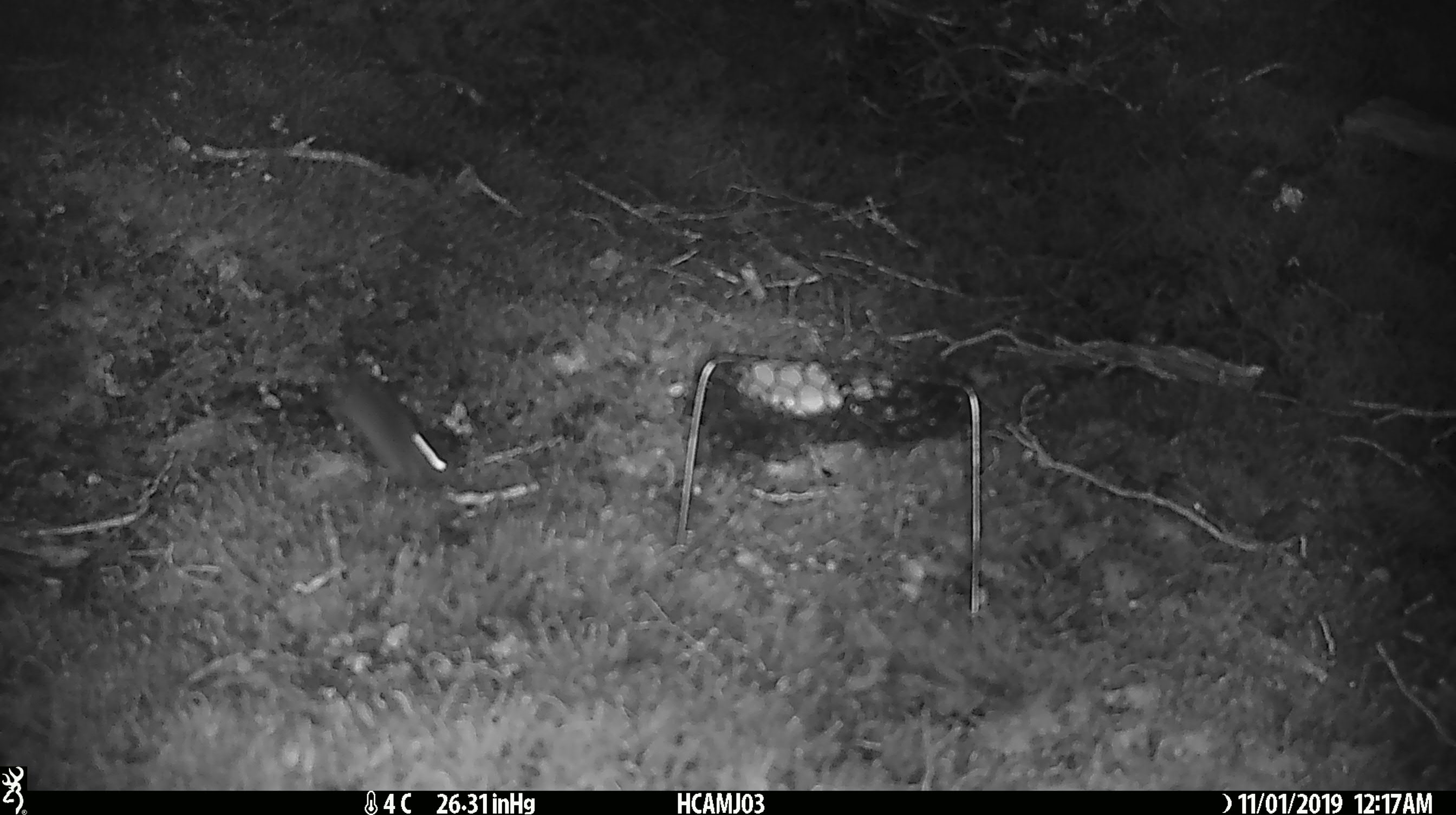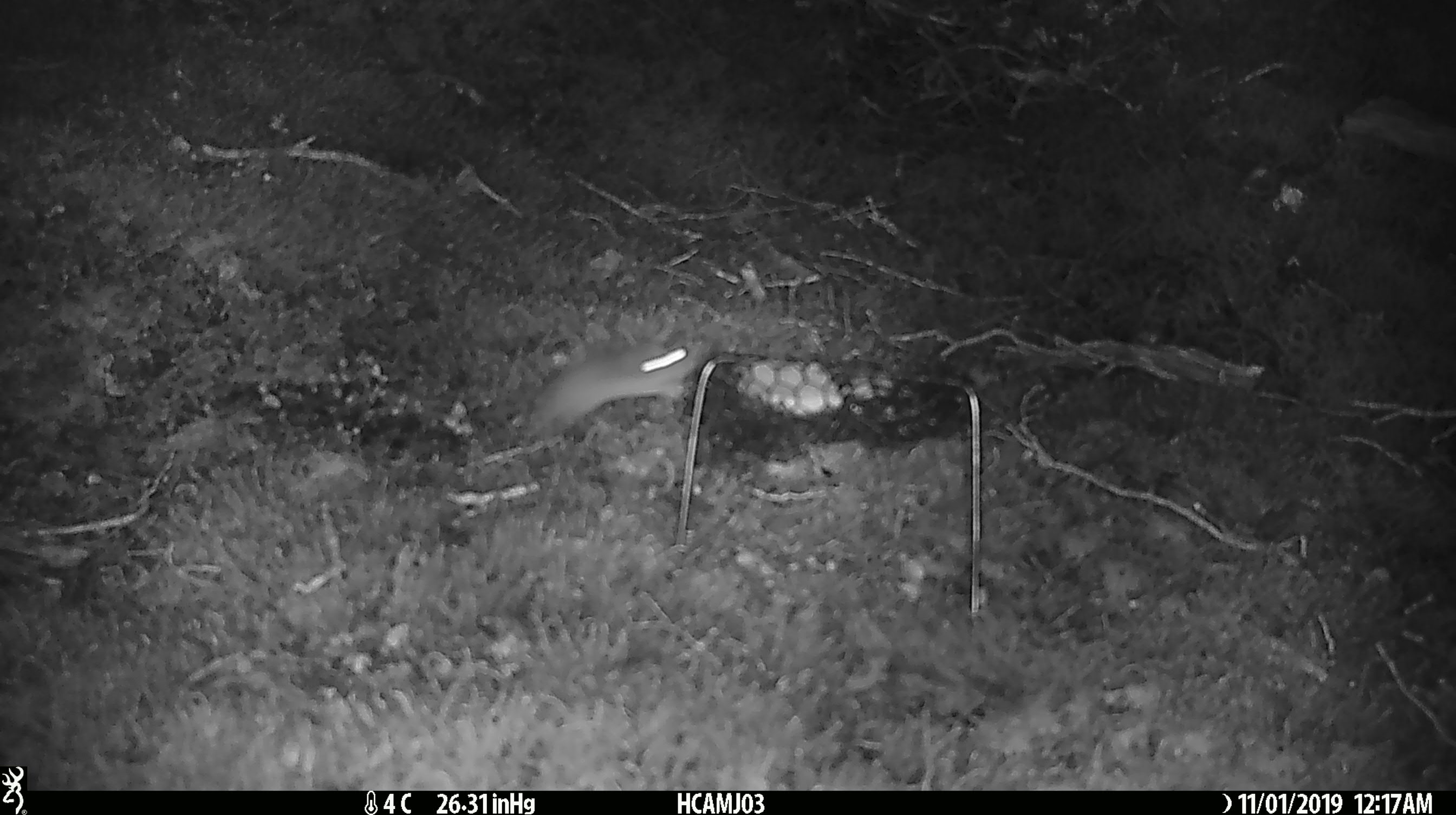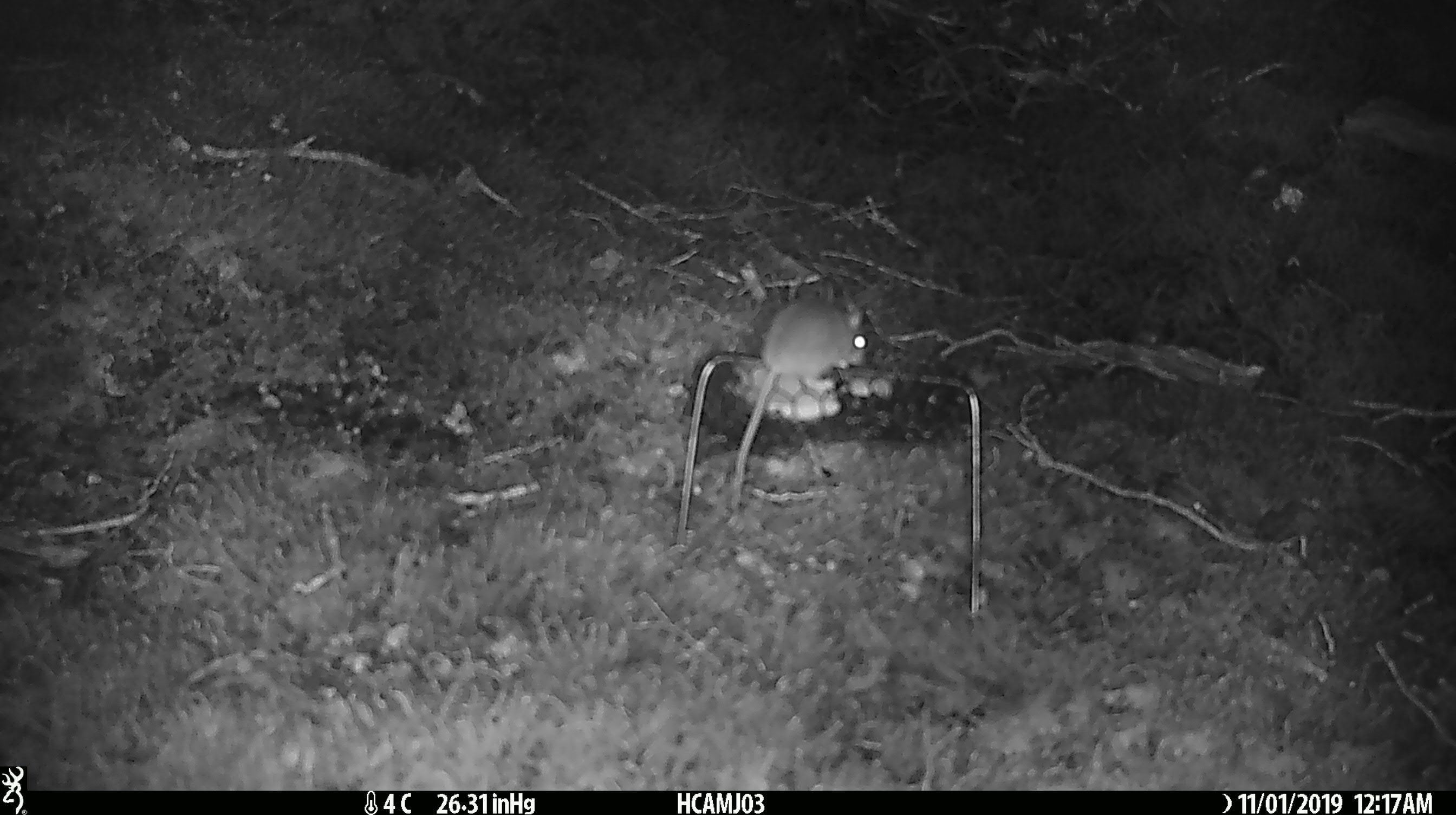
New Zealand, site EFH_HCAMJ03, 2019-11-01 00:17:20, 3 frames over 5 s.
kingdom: Animalia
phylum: Chordata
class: Mammalia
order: Rodentia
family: Muridae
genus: Mus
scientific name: Mus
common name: mouse